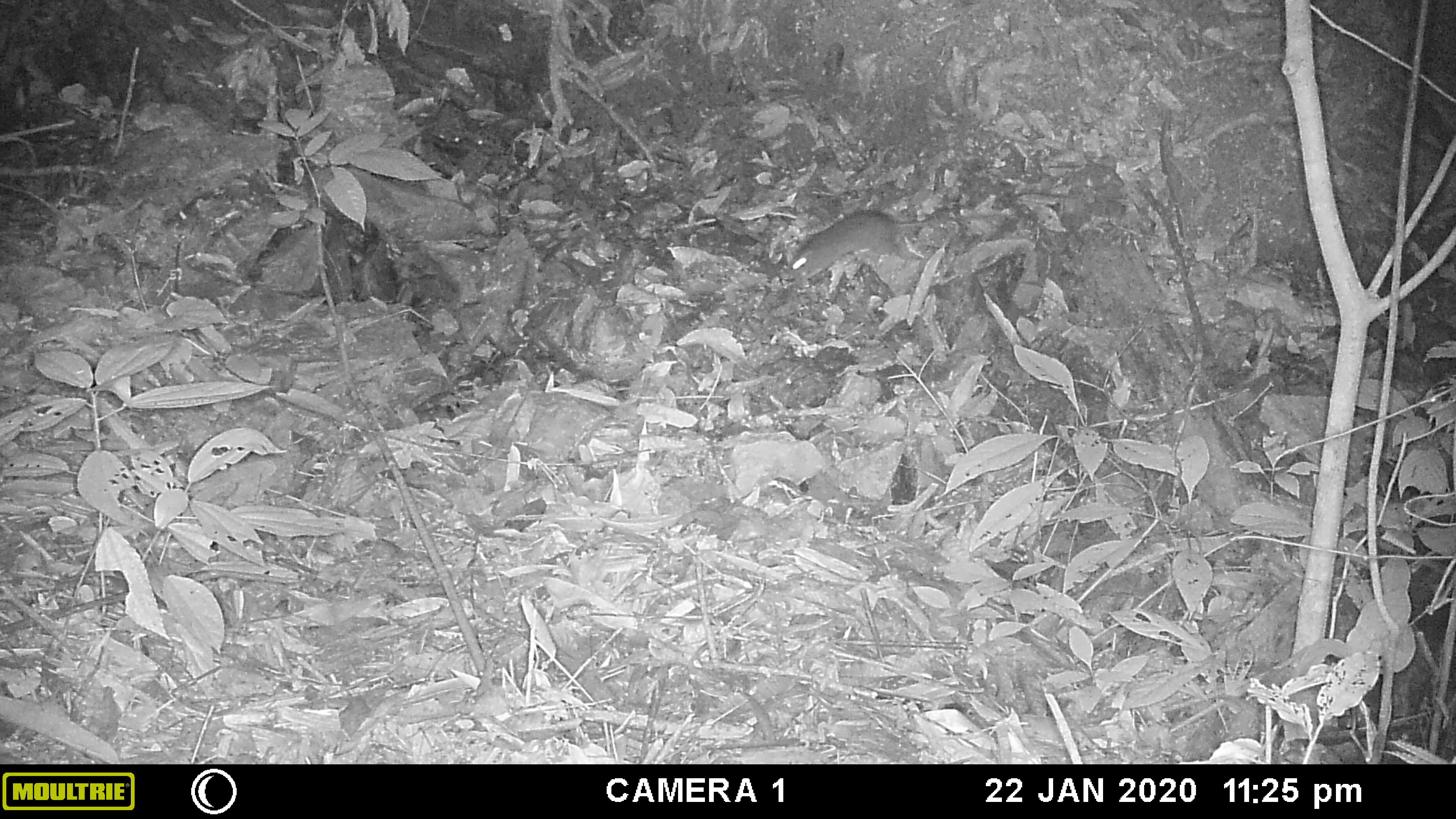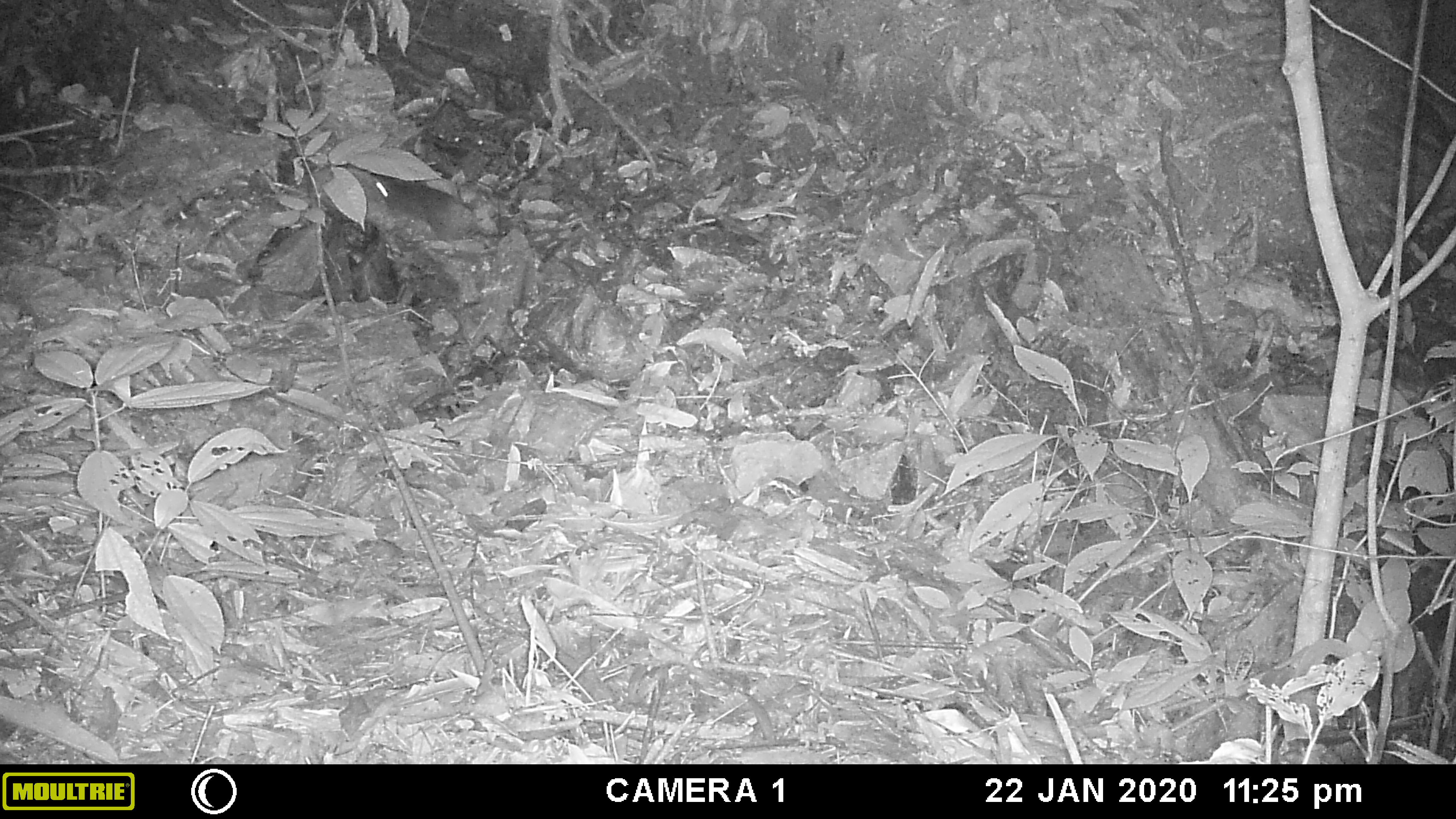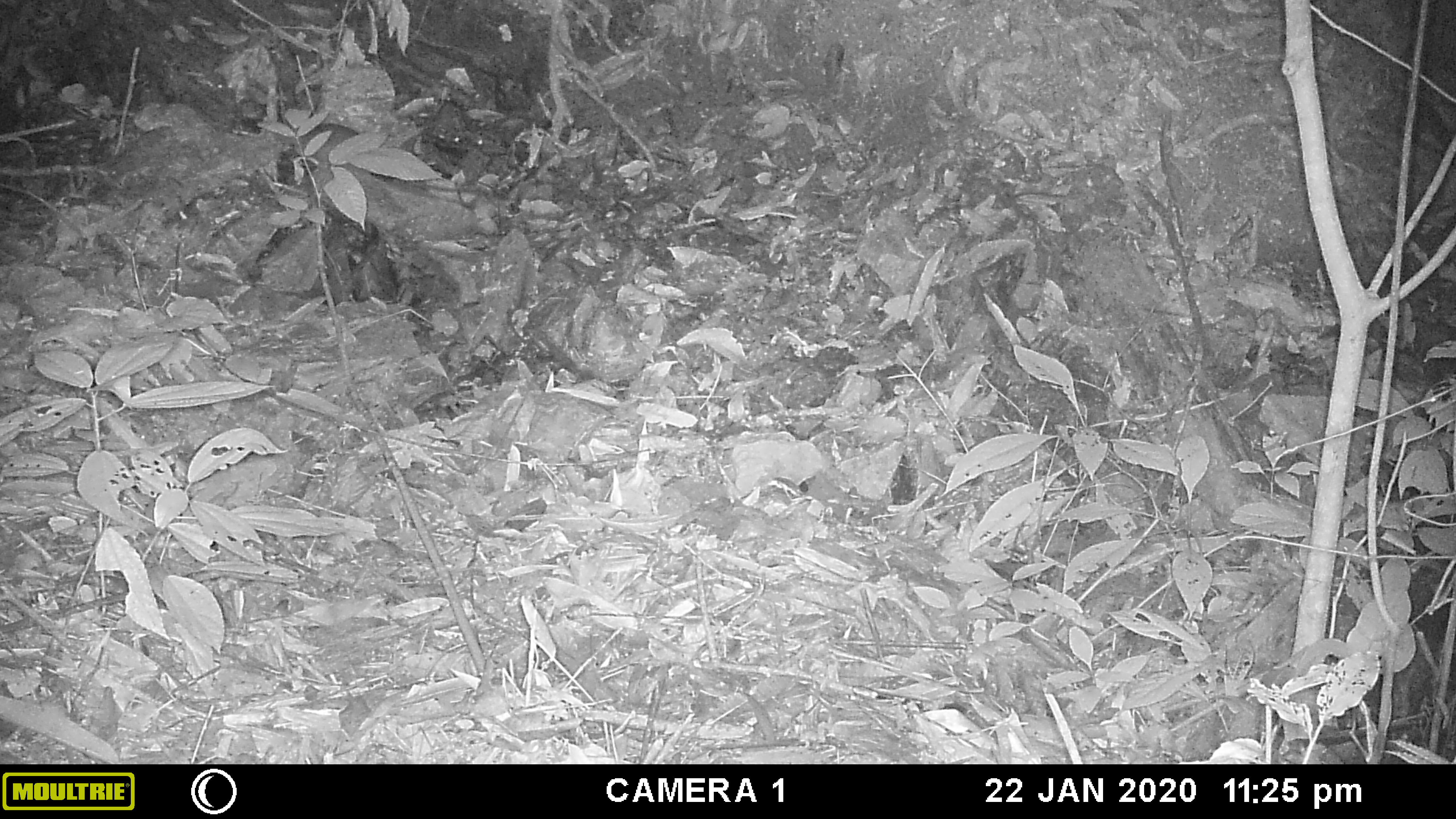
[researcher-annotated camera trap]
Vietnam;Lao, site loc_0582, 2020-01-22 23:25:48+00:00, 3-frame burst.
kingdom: Animalia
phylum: Chordata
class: Mammalia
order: Rodentia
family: Muridae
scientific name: Muridae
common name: old-world mice and rats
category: unidentified murid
Unidentified murid (old-world mice and rats) (Muridae). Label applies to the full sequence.